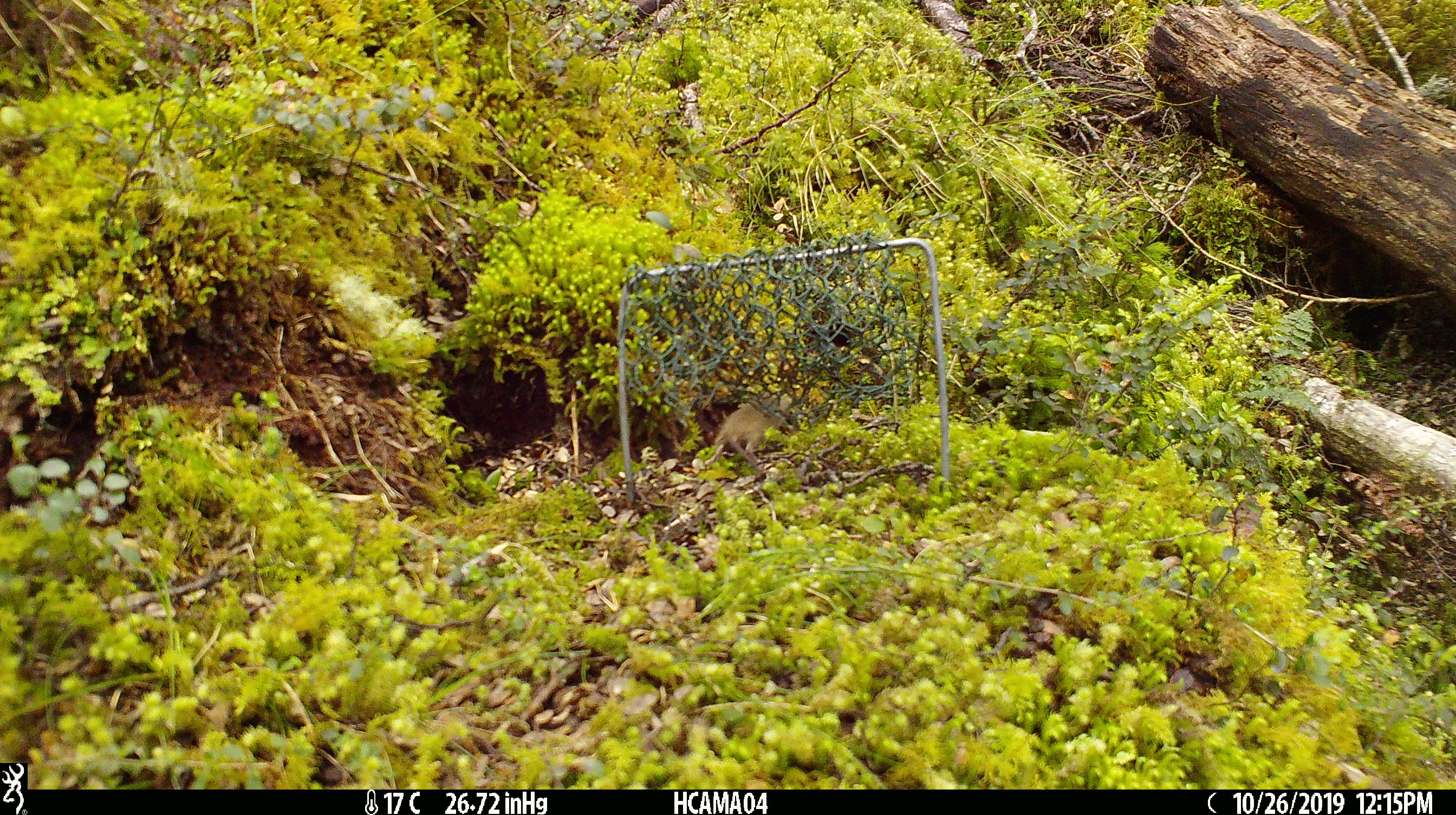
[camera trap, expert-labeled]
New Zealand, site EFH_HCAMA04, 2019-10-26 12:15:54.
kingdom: Animalia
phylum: Chordata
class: Mammalia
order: Rodentia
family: Muridae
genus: Mus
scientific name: Mus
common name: mouse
Mouse (Mus).